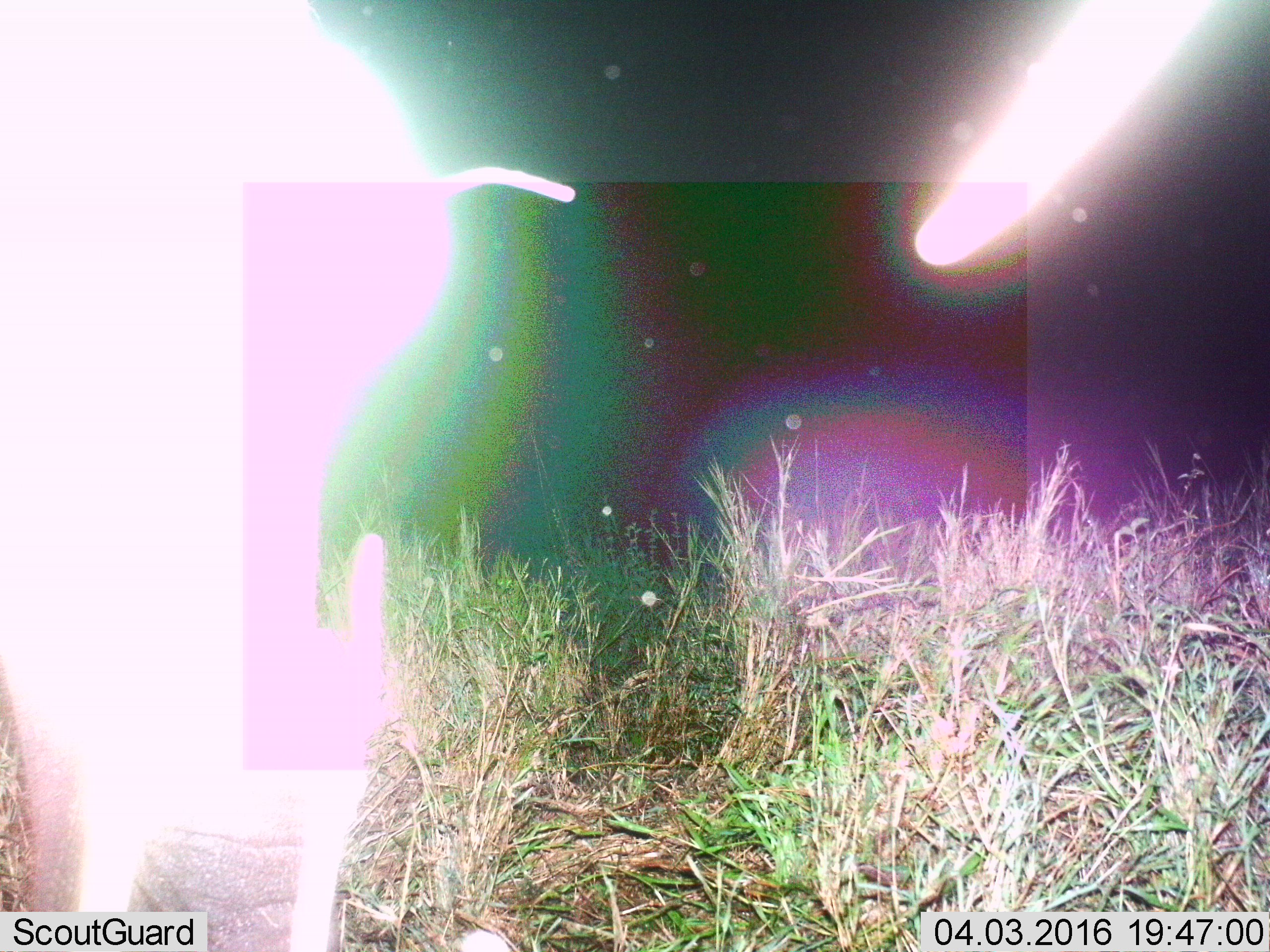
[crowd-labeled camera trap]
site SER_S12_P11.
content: unidentified animal